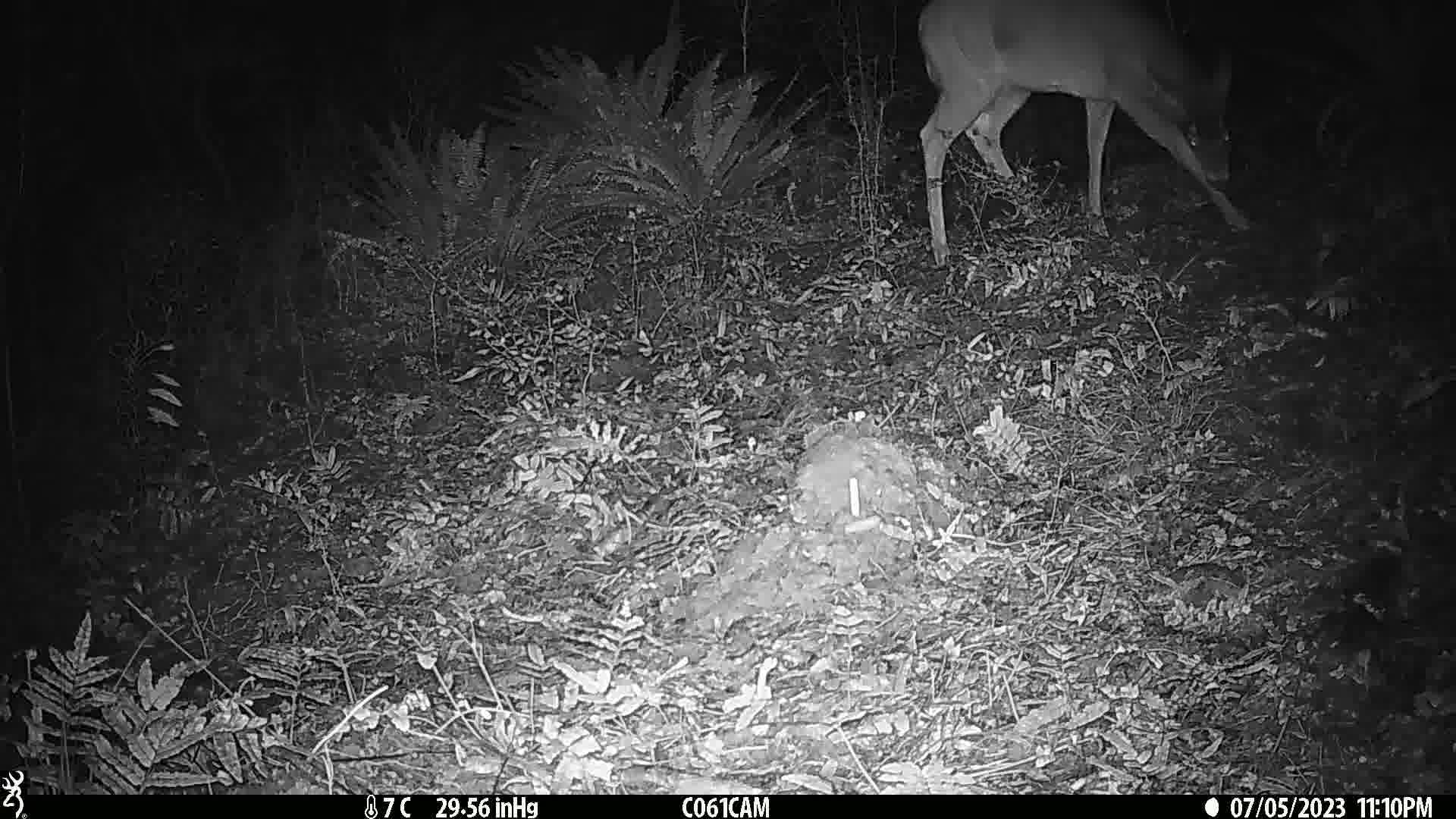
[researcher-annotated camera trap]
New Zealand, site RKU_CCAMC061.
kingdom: Animalia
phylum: Chordata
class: Mammalia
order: Artiodactyla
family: Cervidae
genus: Odocoileus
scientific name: Odocoileus virginianus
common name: white-tailed deer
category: white tailed deer